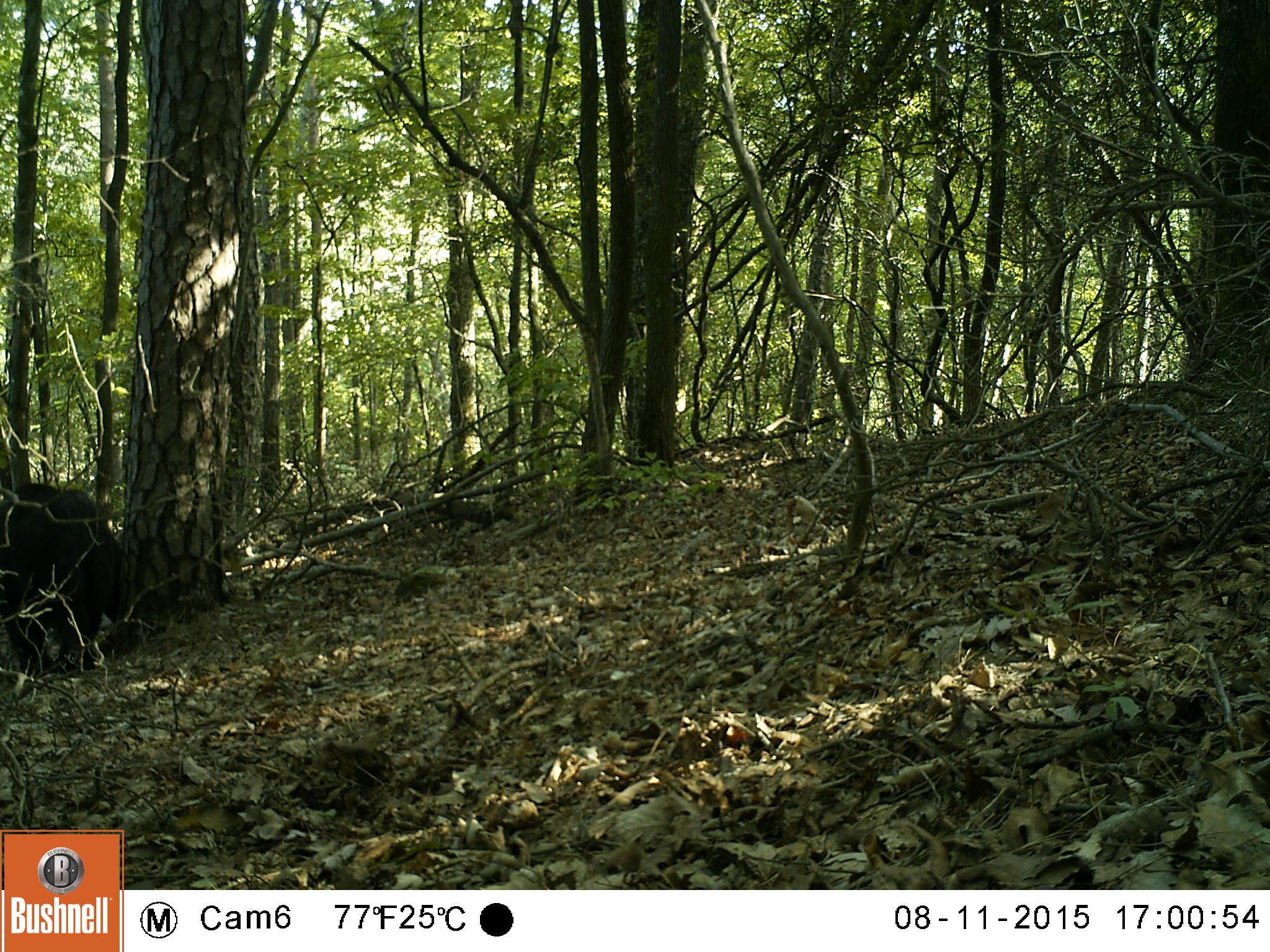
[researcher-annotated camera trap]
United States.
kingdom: Animalia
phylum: Chordata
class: Mammalia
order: Carnivora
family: Ursidae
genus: Ursus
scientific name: Ursus americanus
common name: american black bear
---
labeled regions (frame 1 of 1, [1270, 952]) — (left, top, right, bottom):
American Black Bear: (1, 460, 133, 683)